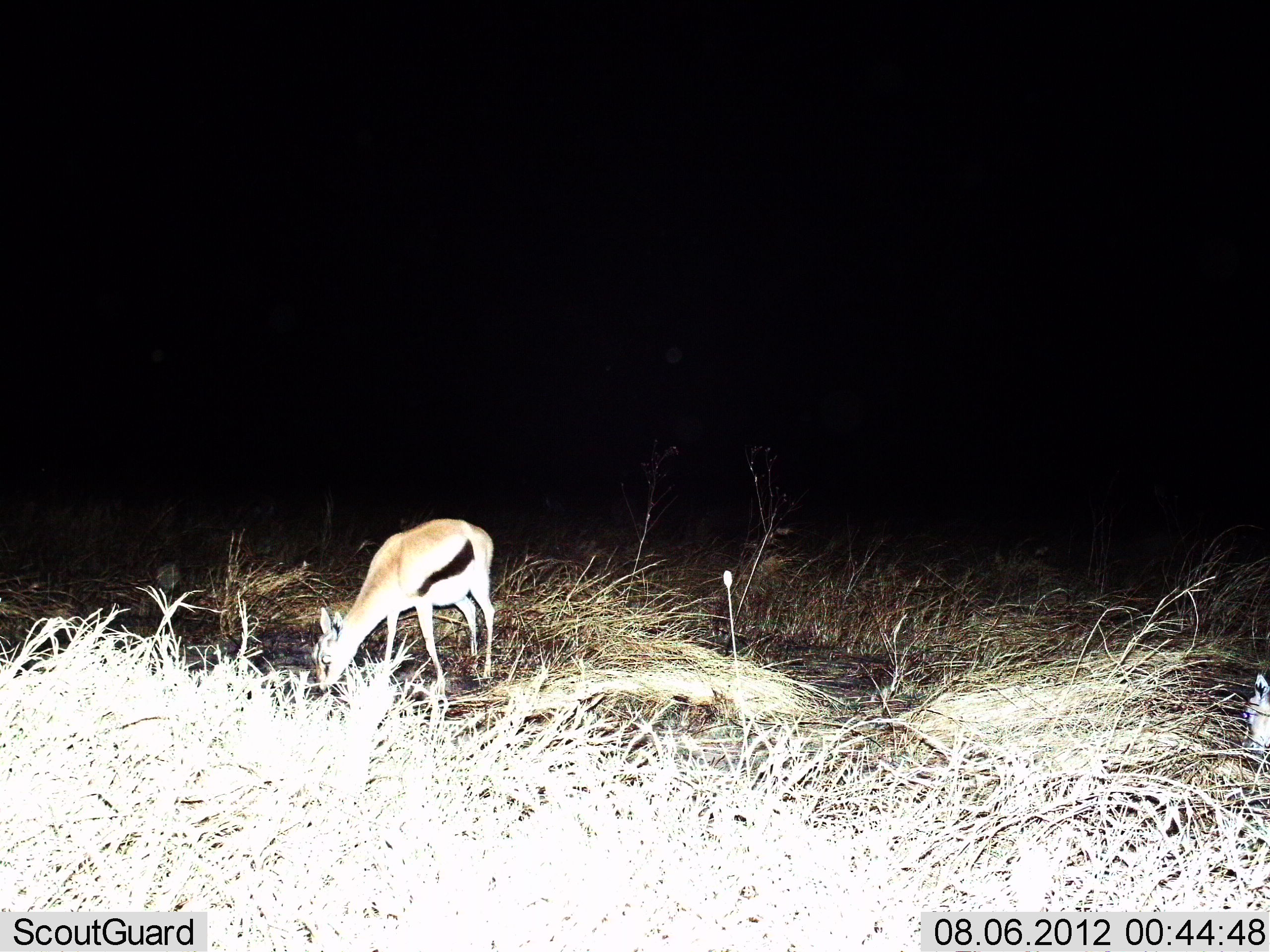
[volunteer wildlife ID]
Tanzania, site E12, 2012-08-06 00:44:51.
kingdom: Animalia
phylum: Chordata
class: Mammalia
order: Artiodactyla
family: Bovidae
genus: Eudorcas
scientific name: Eudorcas thomsonii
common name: thomson's gazelle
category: gazellethomsons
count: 1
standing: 20%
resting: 0%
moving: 0%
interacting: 0%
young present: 0%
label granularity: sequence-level